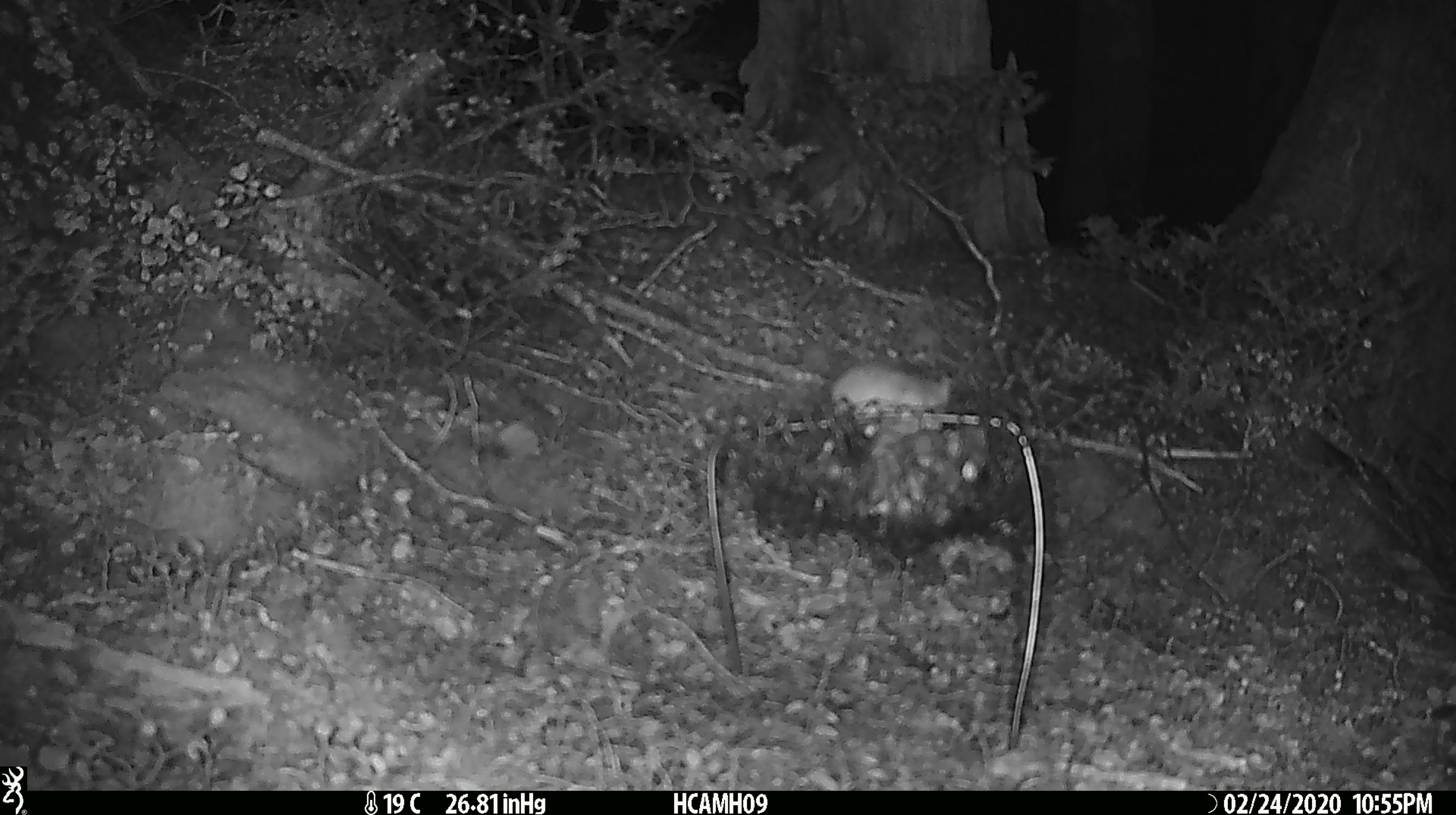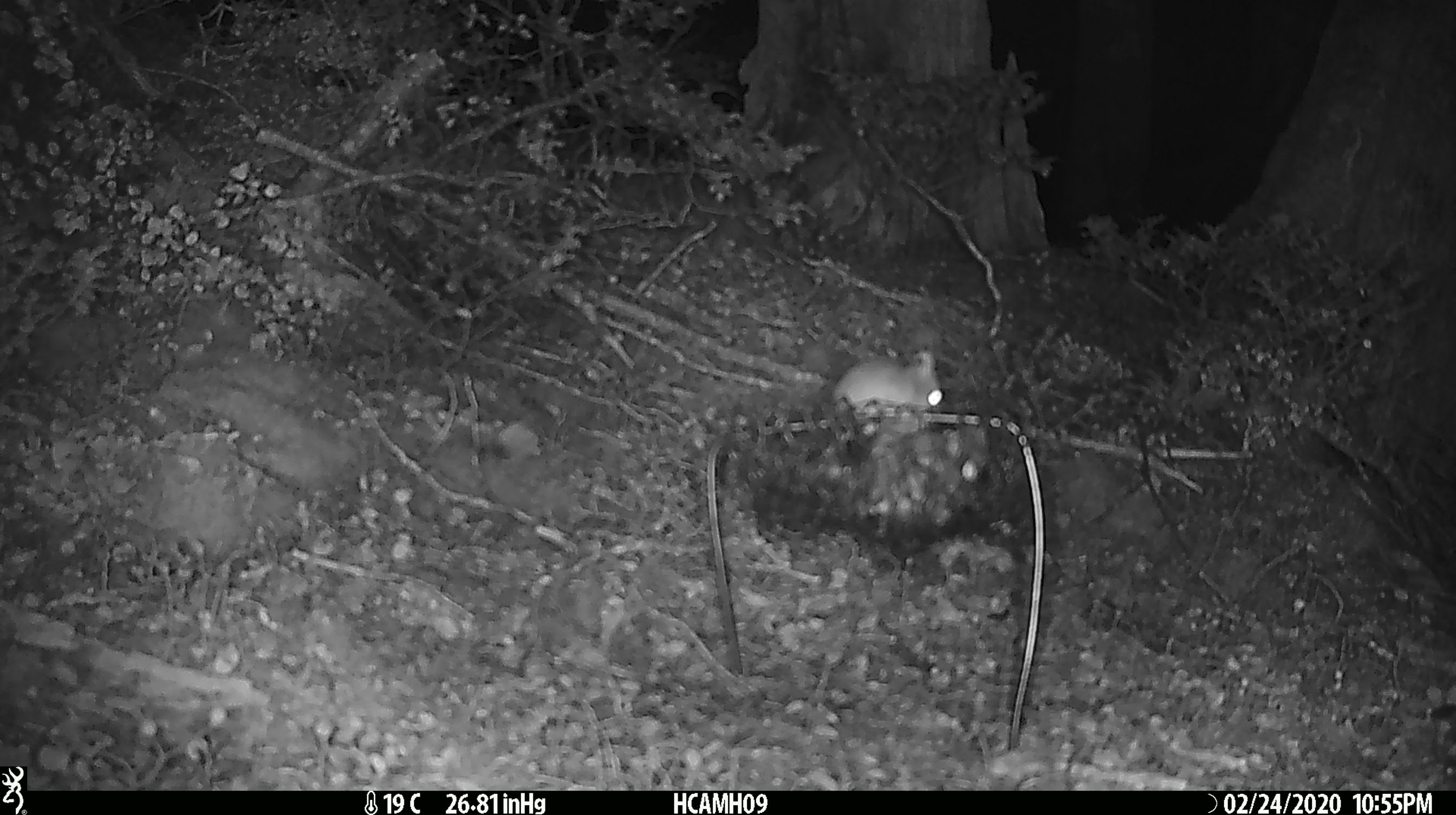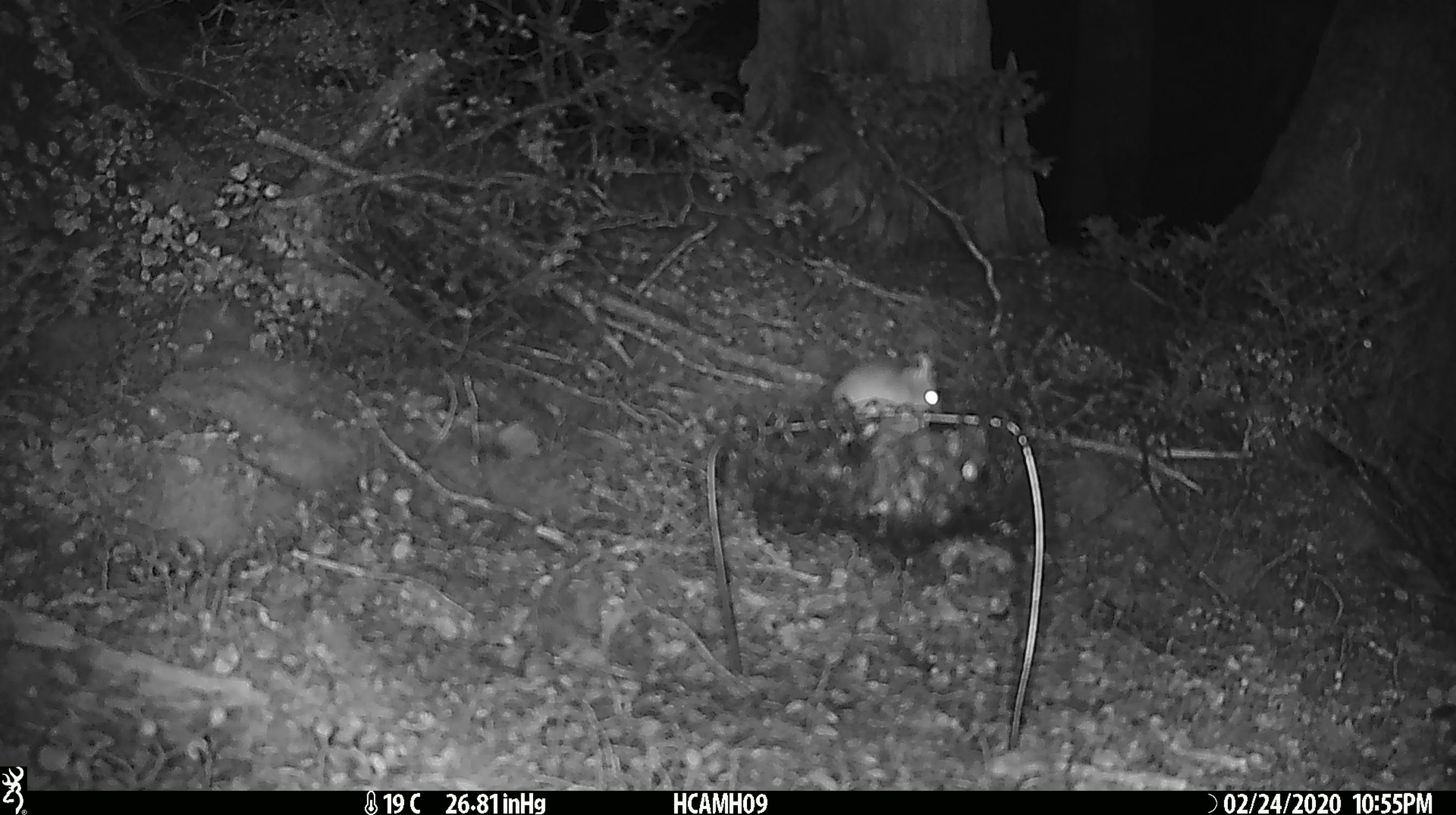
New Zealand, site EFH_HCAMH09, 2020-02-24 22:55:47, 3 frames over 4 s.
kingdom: Animalia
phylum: Chordata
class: Mammalia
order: Rodentia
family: Muridae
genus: Mus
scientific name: Mus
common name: mouse